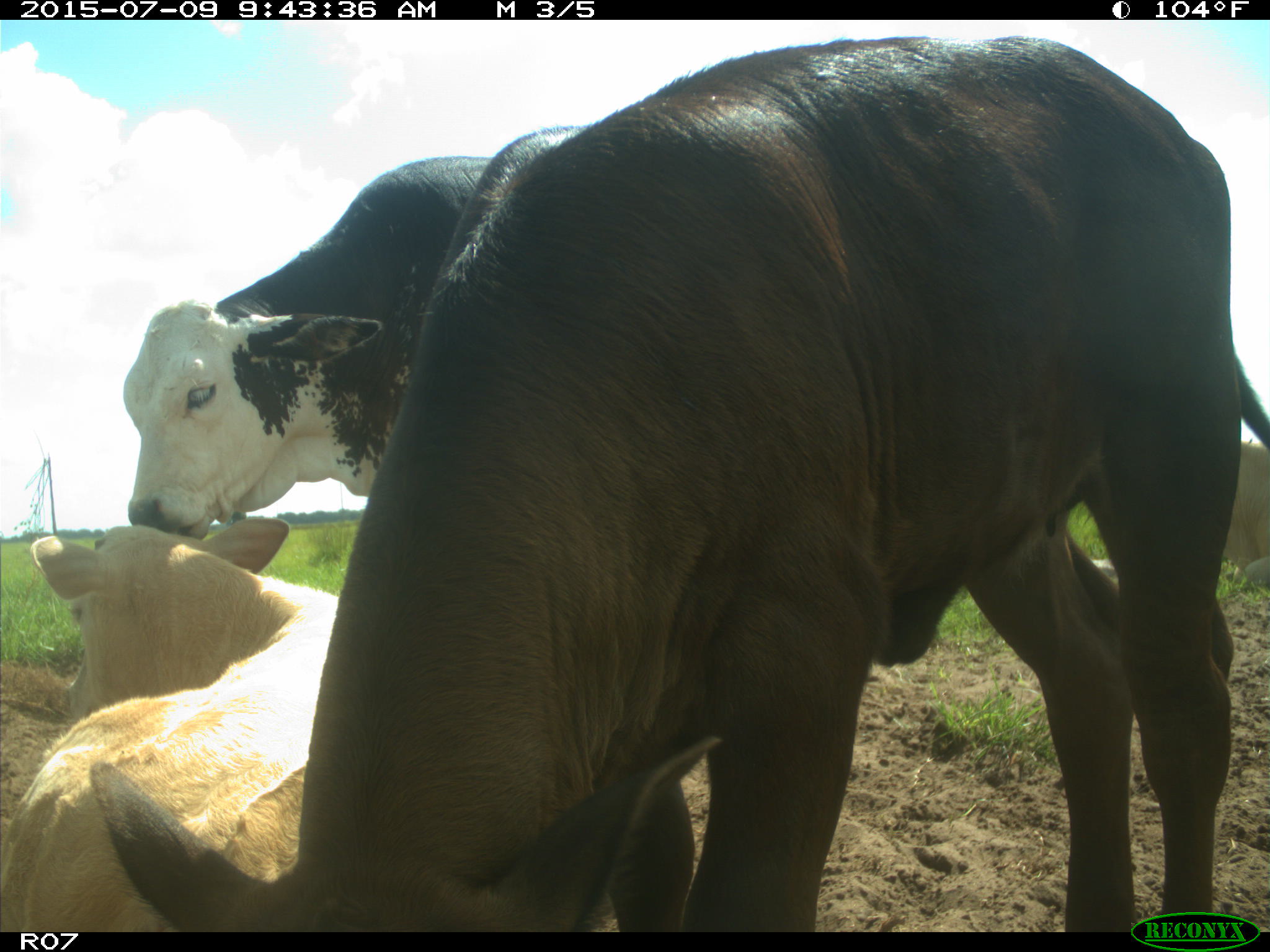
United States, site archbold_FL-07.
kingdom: Animalia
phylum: Chordata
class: Mammalia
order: Artiodactyla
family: Bovidae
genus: Bos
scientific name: Bos taurus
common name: domestic cow